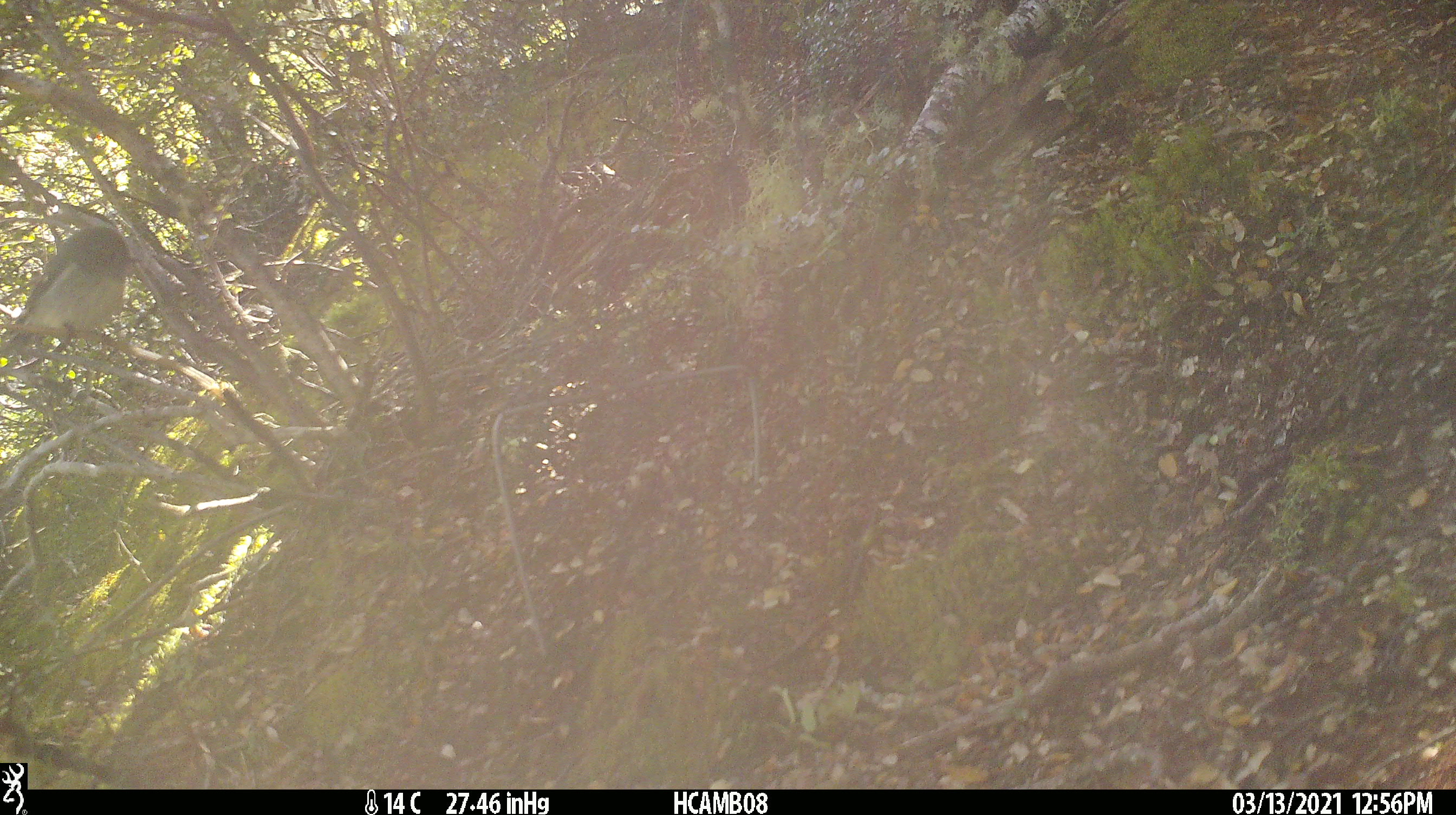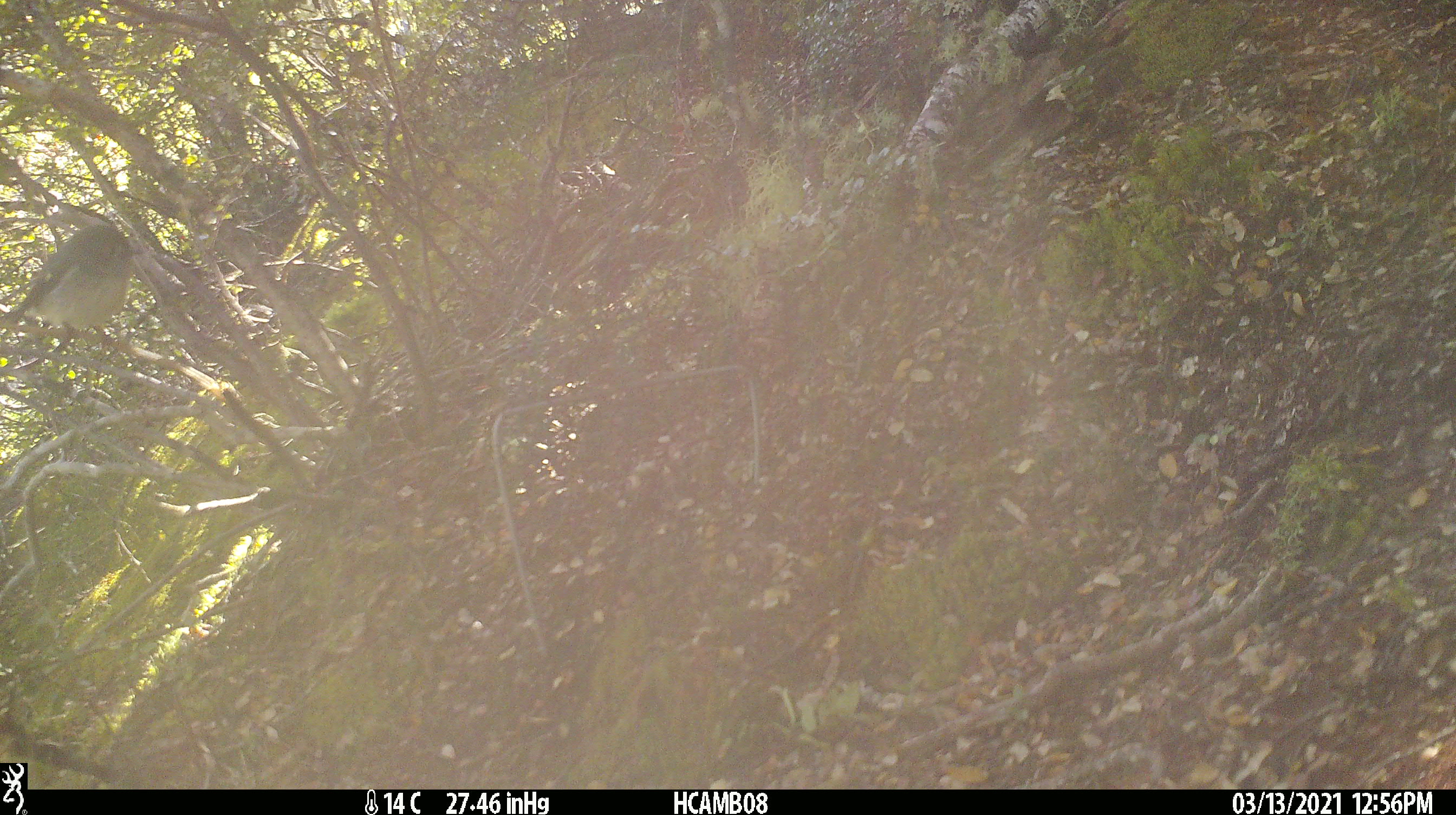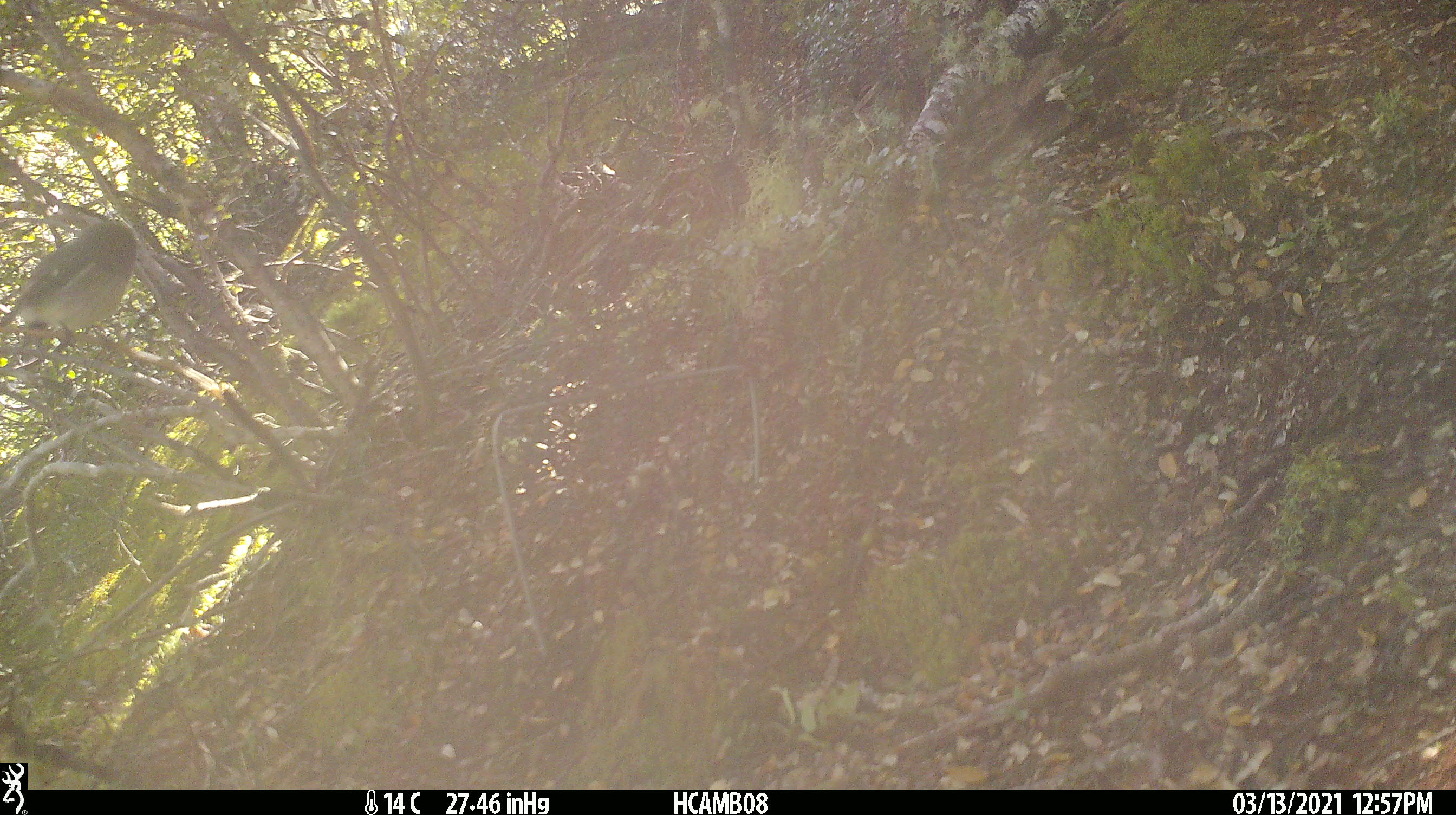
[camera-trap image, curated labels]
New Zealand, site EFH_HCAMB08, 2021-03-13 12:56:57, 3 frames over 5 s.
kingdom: Animalia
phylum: Chordata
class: Aves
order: Passeriformes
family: Petroicidae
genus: Petroica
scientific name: Petroica macrocephala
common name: tomtit